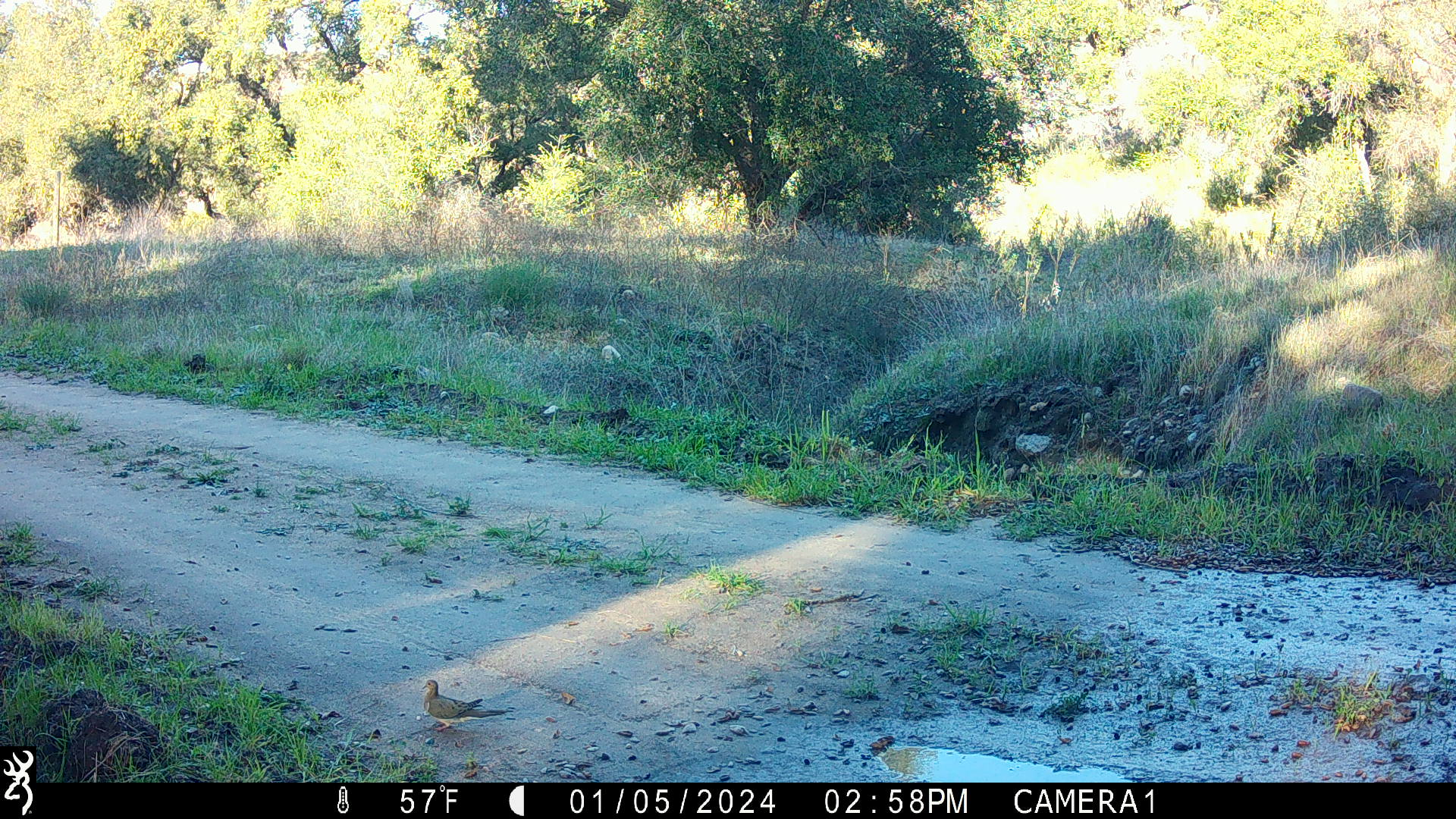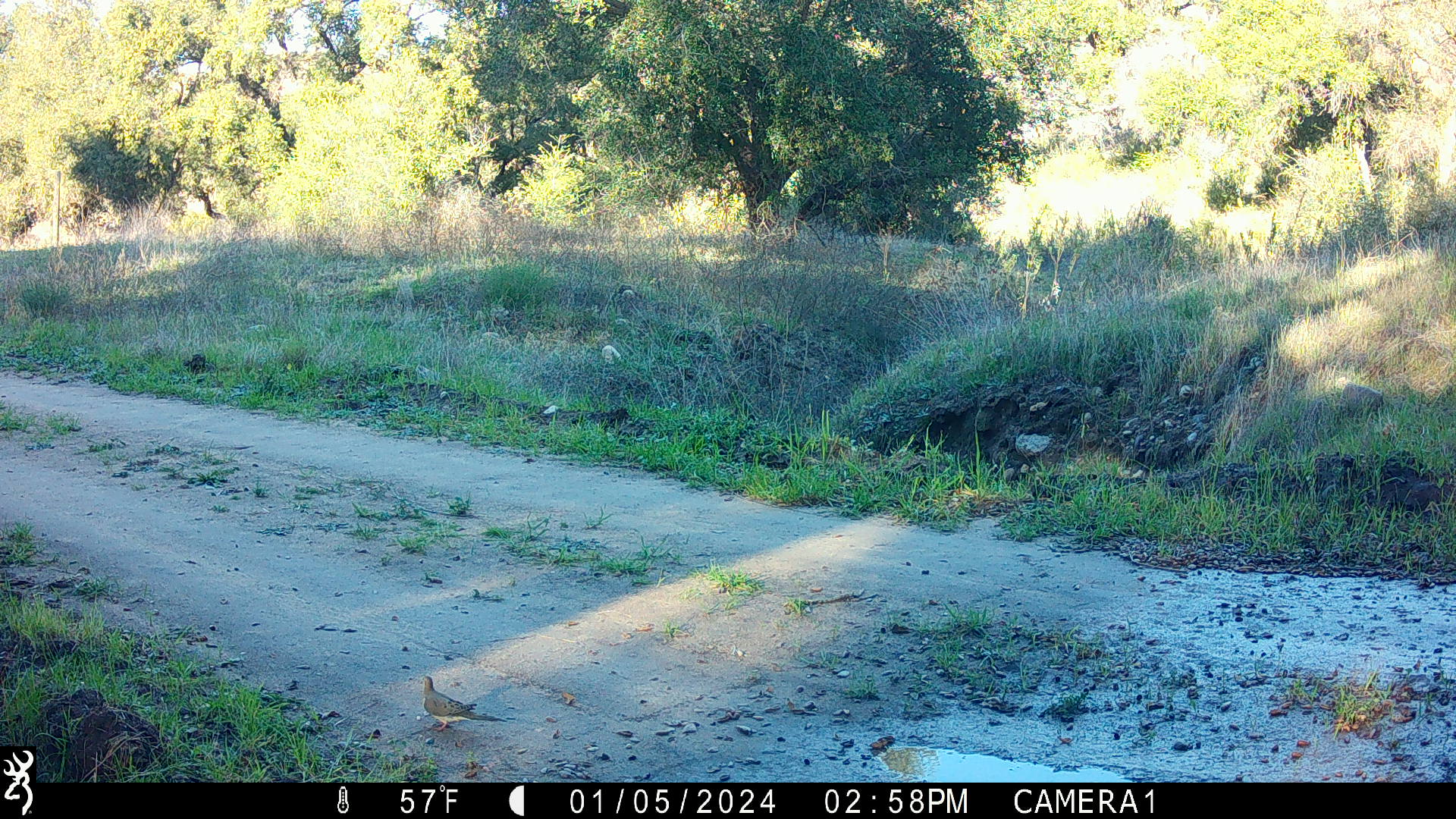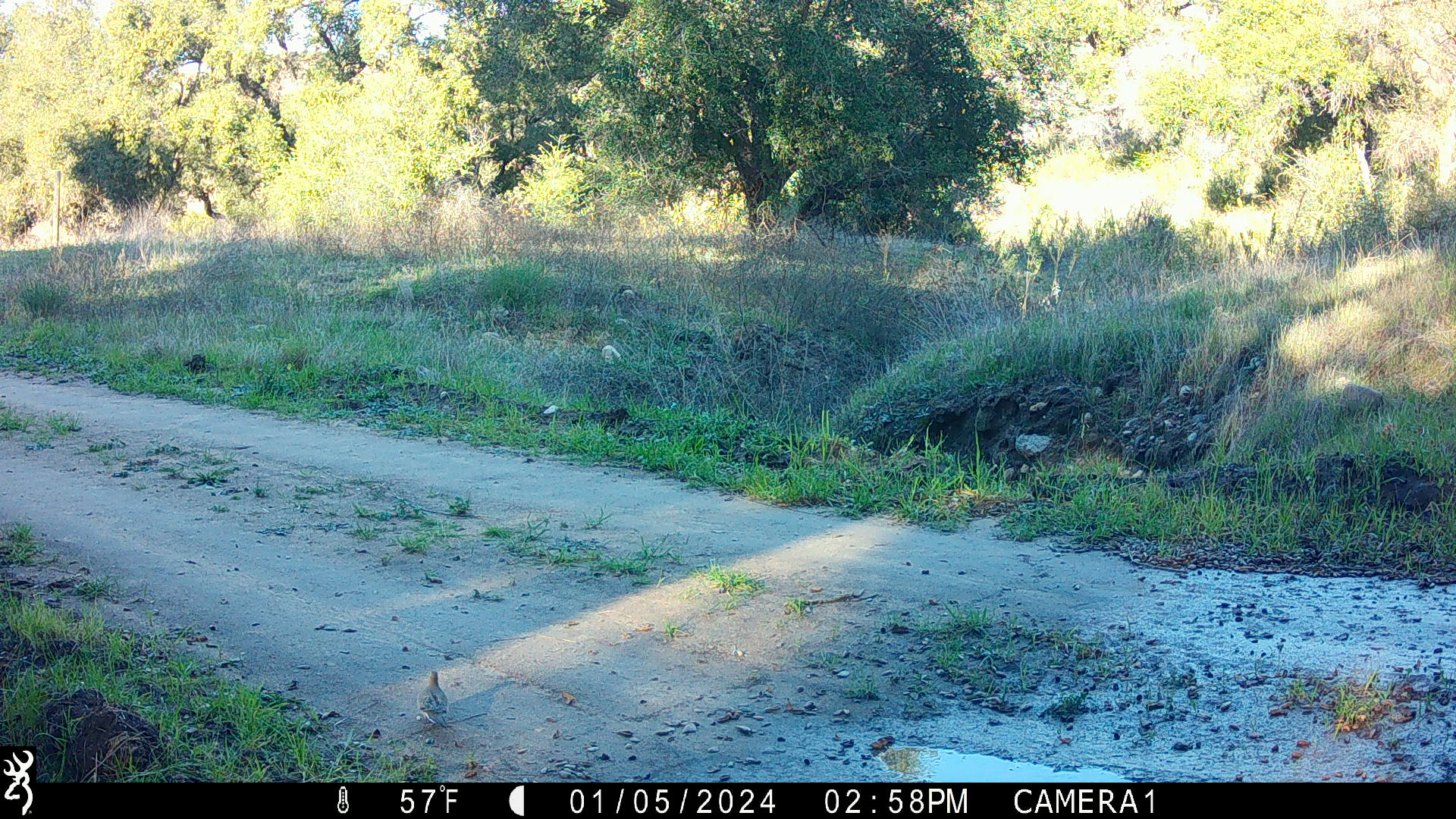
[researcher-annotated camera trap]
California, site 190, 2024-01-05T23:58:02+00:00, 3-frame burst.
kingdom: Animalia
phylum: Chordata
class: Aves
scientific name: Aves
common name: bird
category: unknown bird